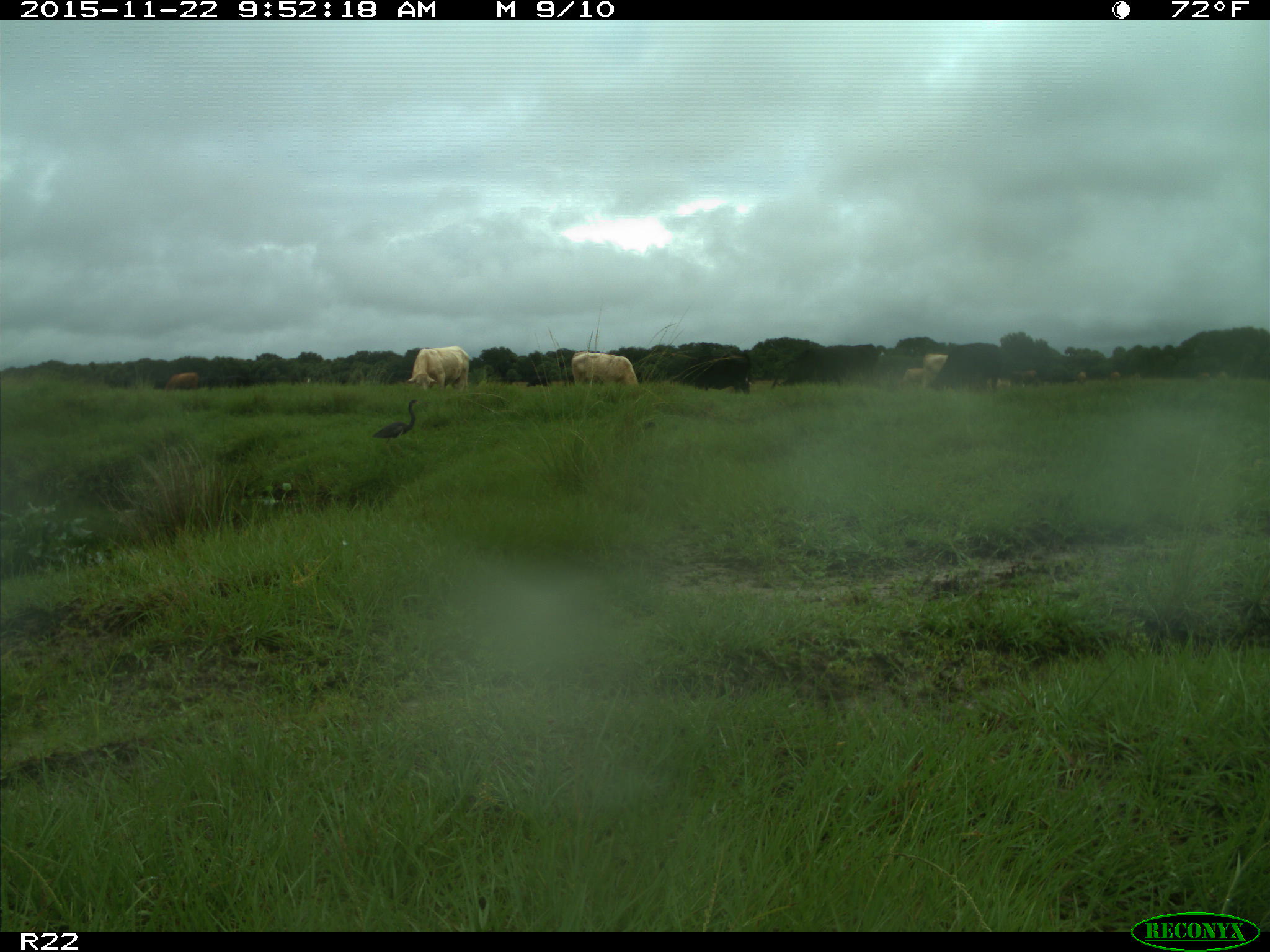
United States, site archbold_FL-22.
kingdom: Animalia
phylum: Chordata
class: Mammalia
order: Artiodactyla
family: Bovidae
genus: Bos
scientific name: Bos taurus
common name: domestic cow